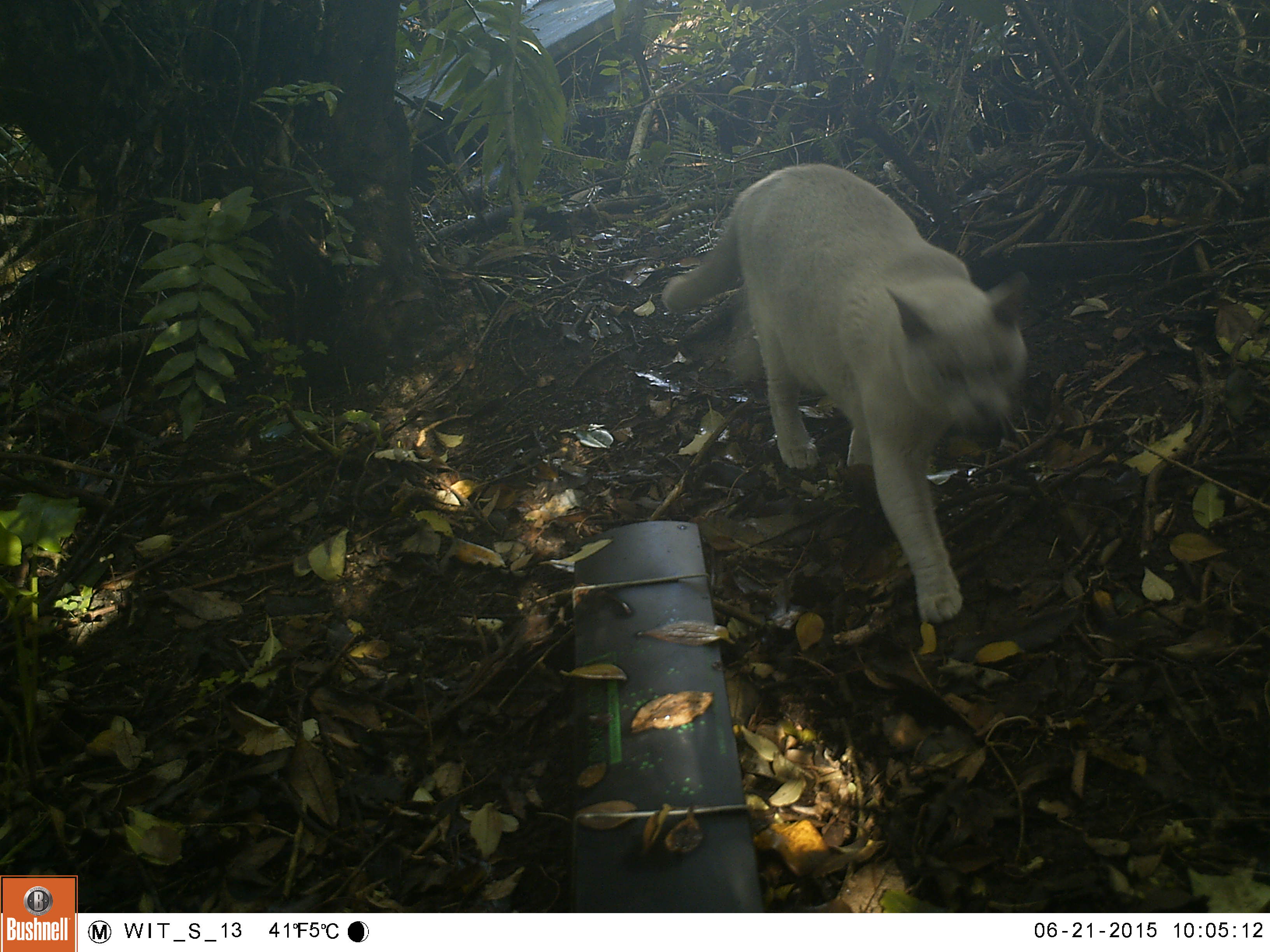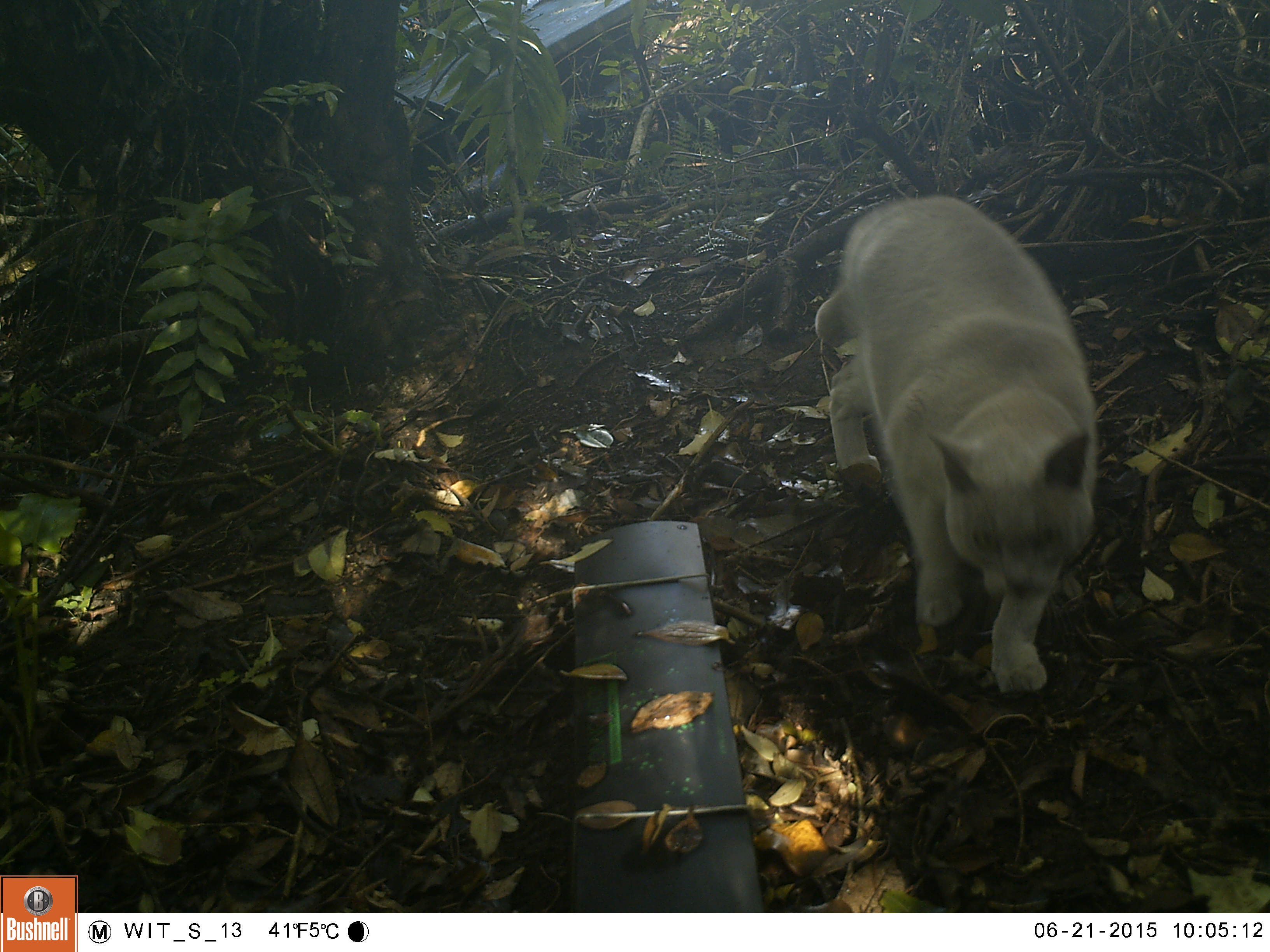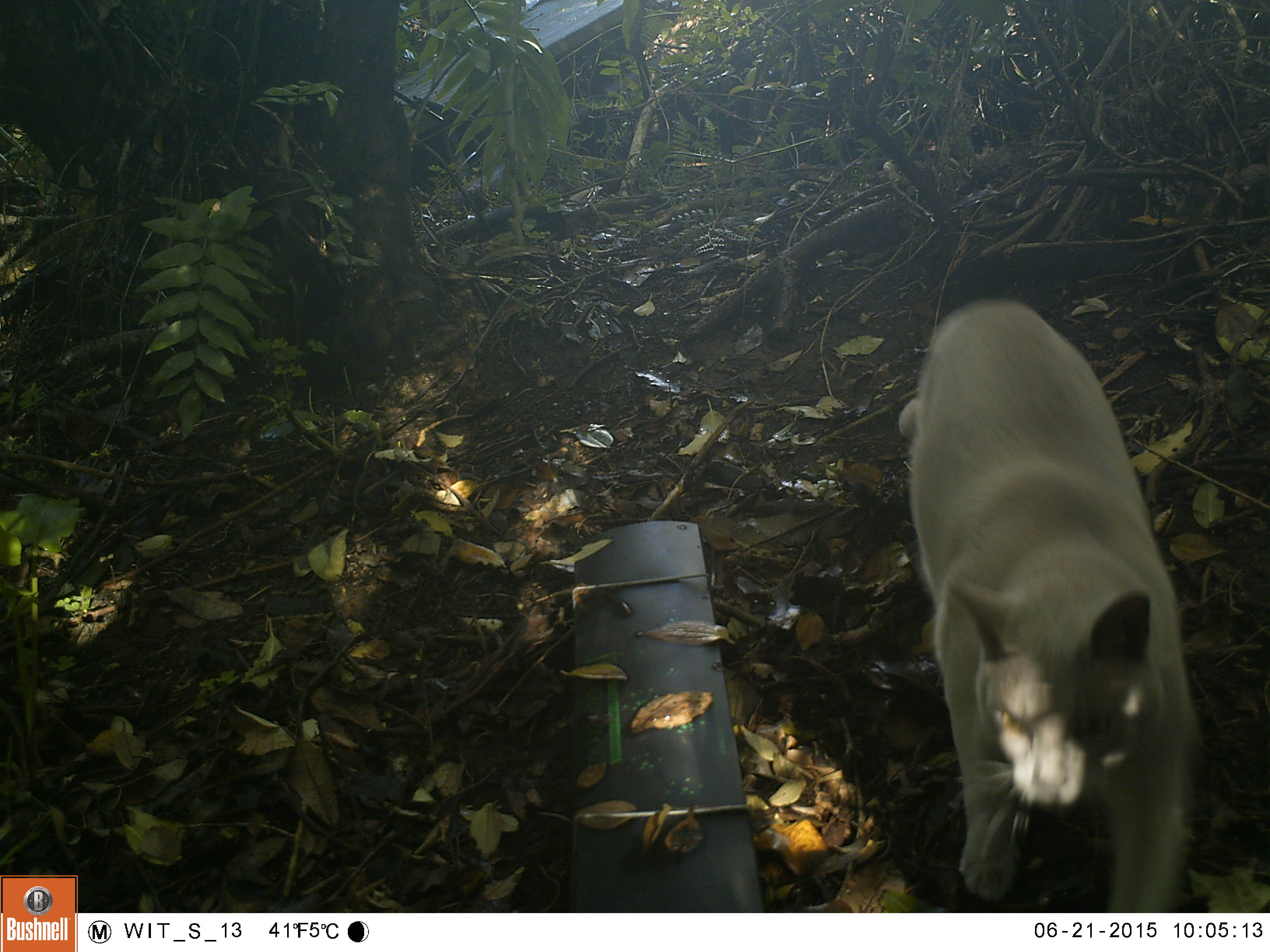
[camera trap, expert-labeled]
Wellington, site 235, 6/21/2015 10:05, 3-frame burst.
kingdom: Animalia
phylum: Chordata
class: Mammalia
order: Carnivora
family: Felidae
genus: Felis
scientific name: Felis catus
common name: cat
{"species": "cat (Felis catus)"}